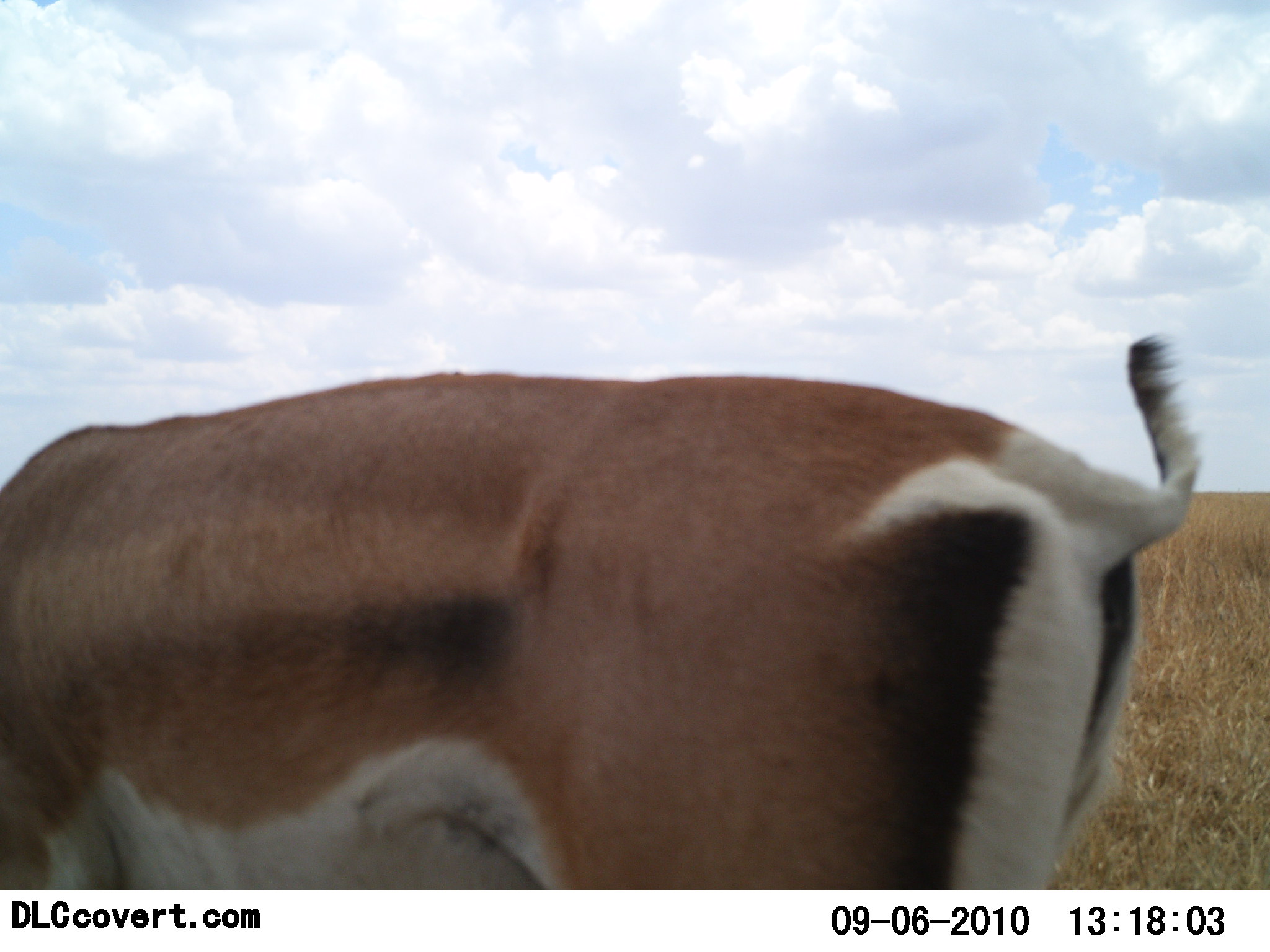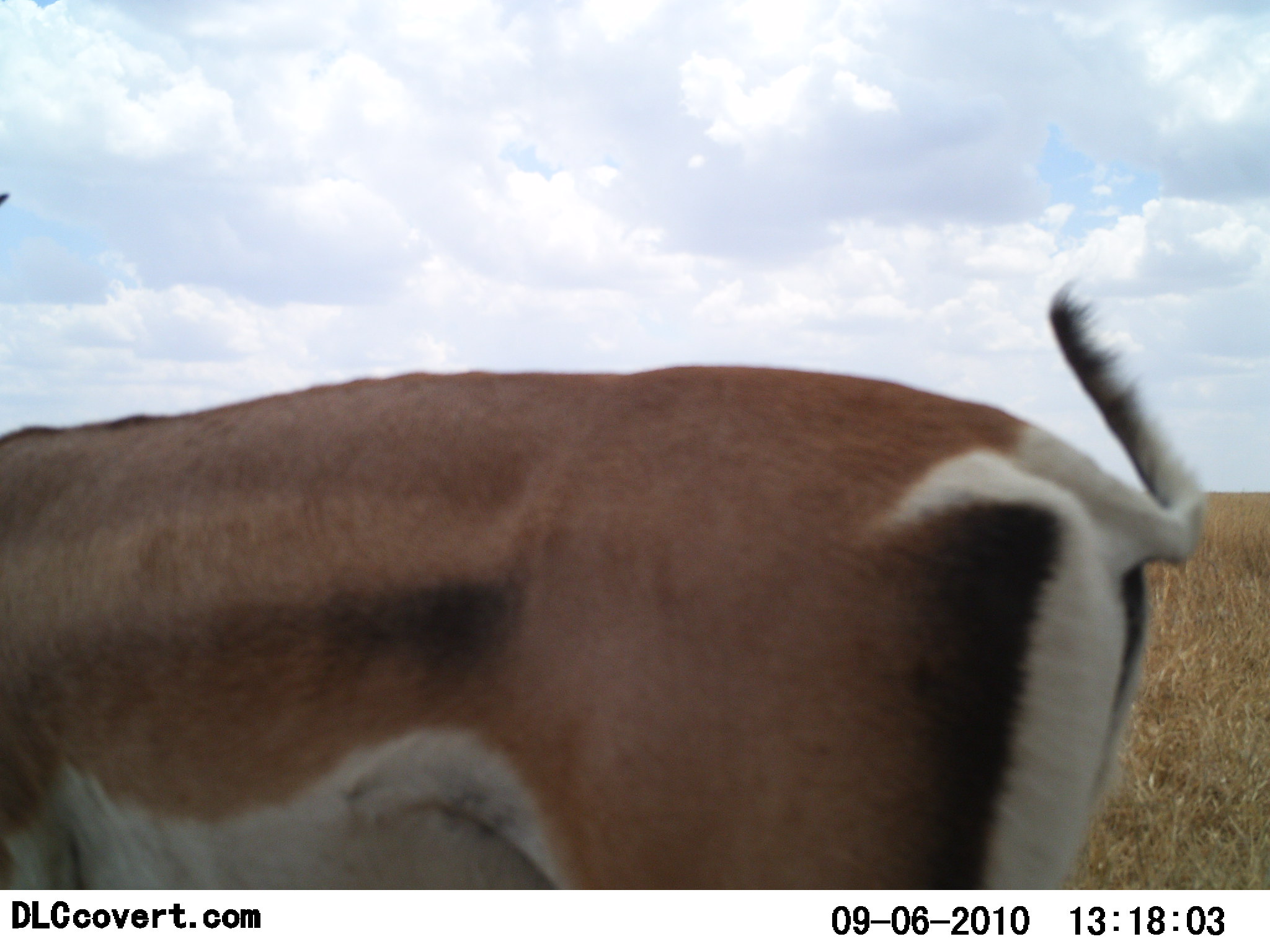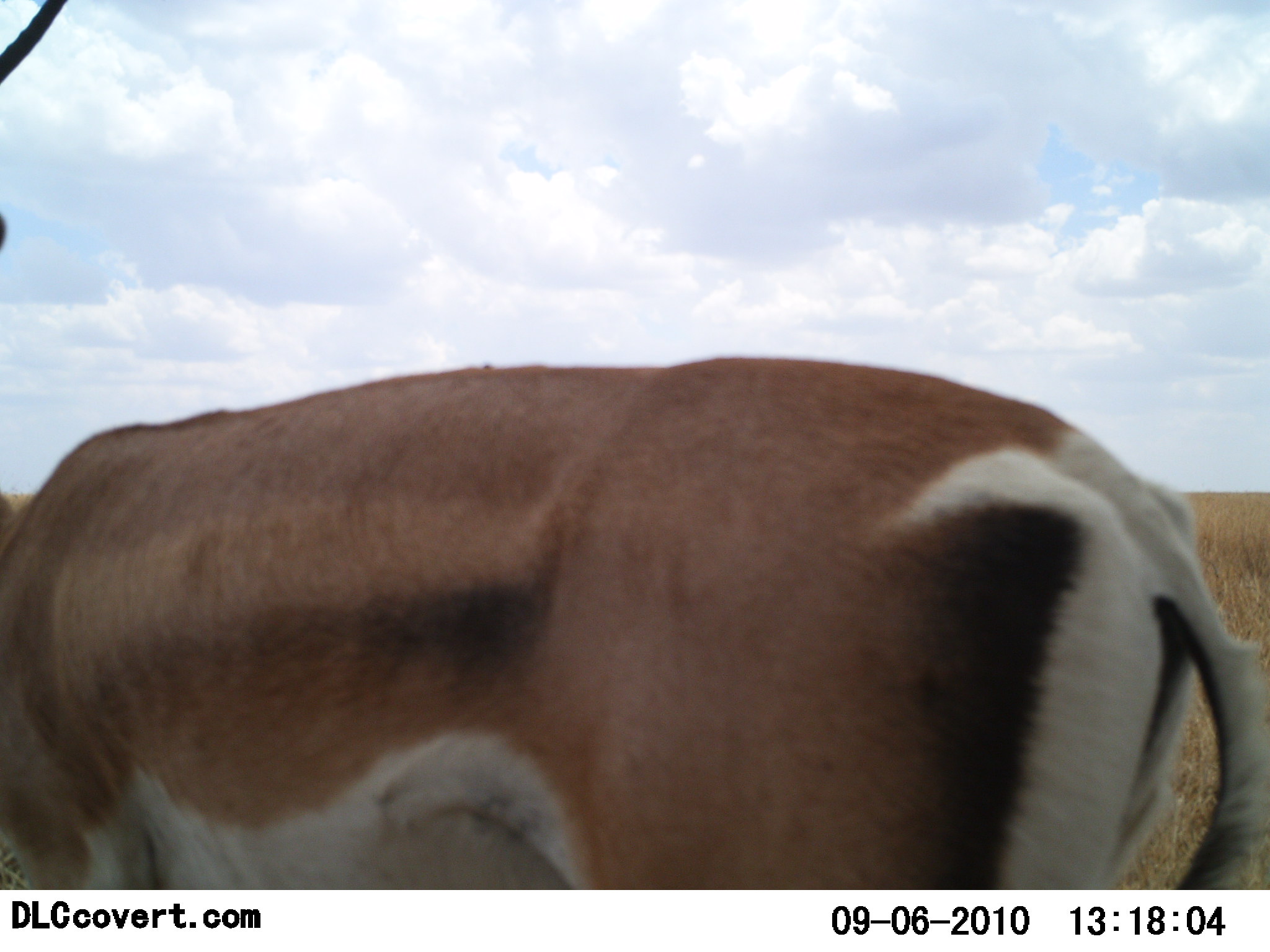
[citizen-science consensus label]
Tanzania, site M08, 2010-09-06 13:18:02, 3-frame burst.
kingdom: Animalia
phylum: Chordata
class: Mammalia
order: Artiodactyla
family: Bovidae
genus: Nanger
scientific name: Nanger granti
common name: grant's gazelle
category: gazellegrants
Gazellegrants (grant's gazelle) (Nanger granti), count 1. Behavior (volunteer vote fractions): standing 92%, resting 0%, moving 8%, interacting 0%. Young present (vote fraction): 0%. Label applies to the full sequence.